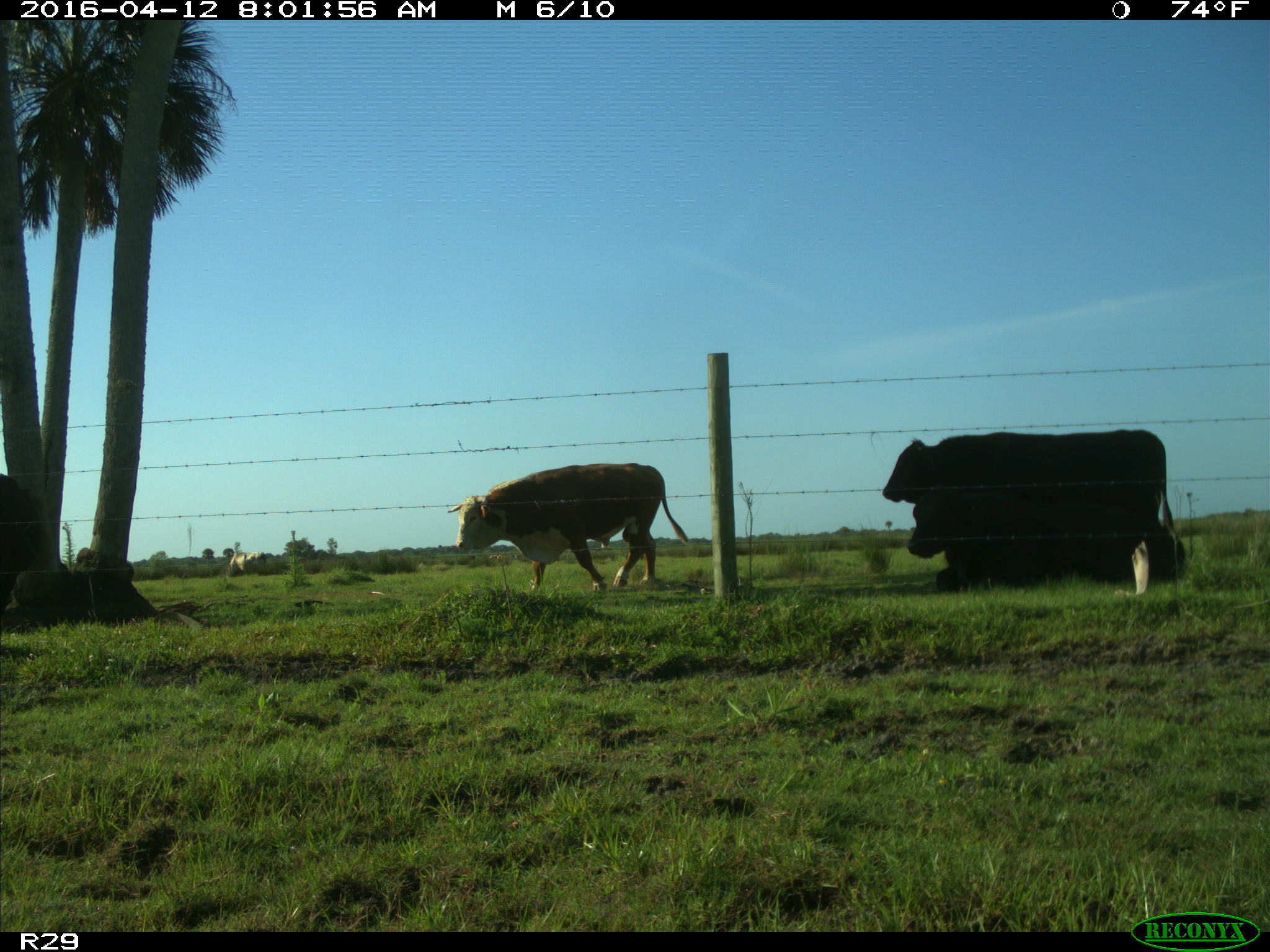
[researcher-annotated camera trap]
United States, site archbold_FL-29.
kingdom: Animalia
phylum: Chordata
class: Mammalia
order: Artiodactyla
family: Bovidae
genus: Bos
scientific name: Bos taurus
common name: domestic cow